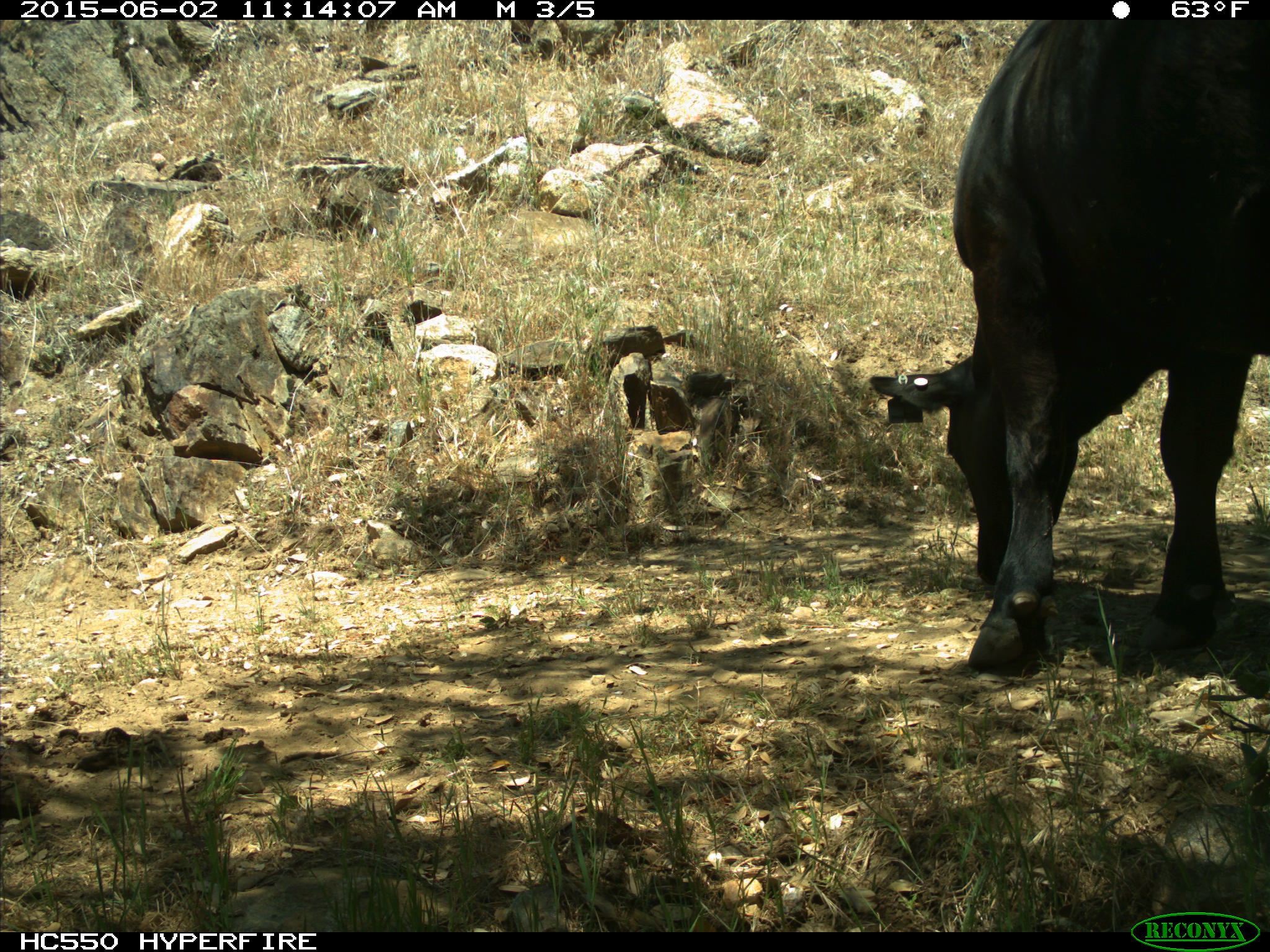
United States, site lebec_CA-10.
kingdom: Animalia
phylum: Chordata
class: Mammalia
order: Artiodactyla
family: Bovidae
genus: Bos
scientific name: Bos taurus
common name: domestic cow